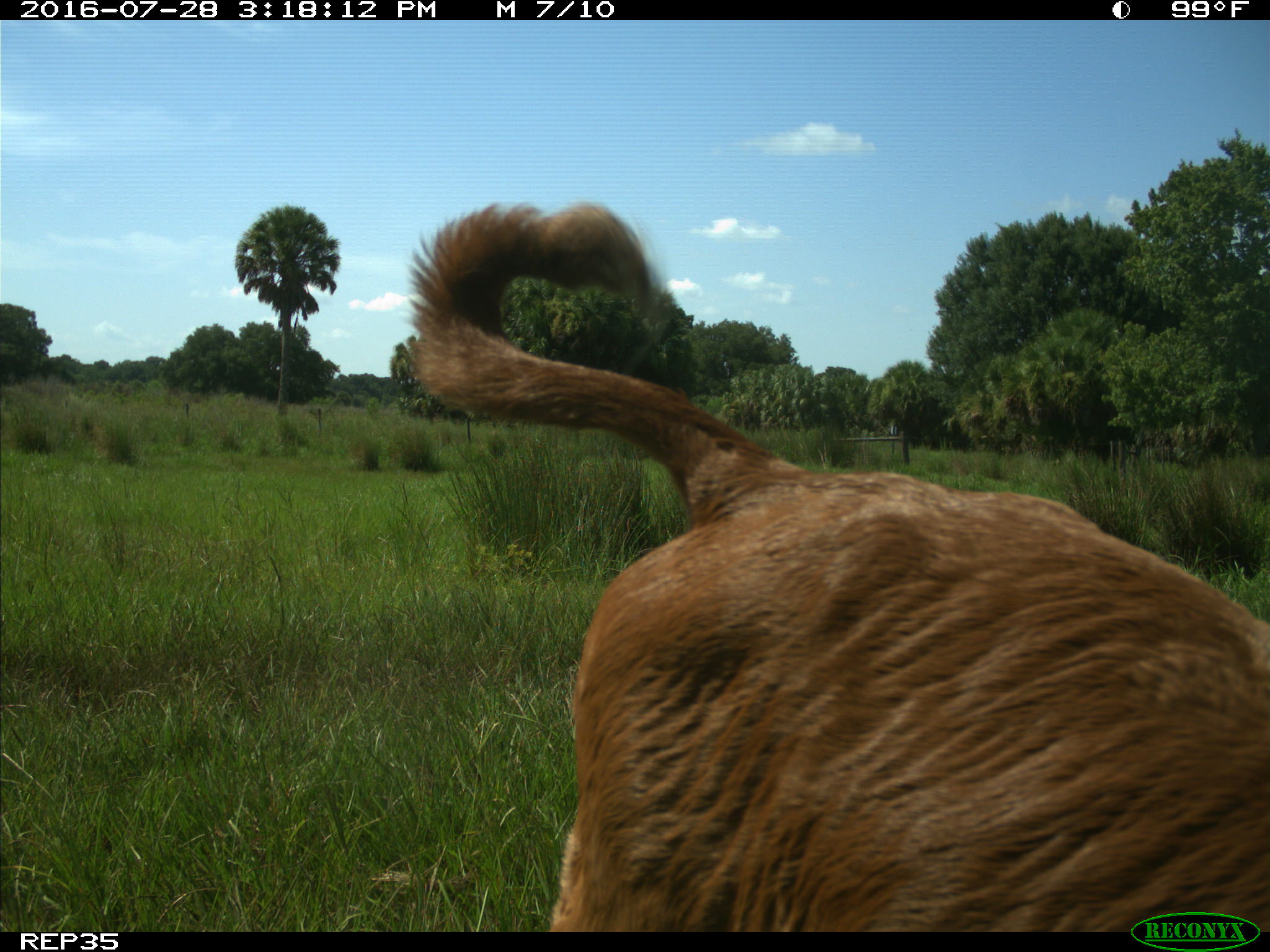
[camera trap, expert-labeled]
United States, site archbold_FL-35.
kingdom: Animalia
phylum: Chordata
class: Mammalia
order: Artiodactyla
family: Bovidae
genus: Bos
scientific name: Bos taurus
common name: domestic cow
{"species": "Bos taurus (domestic cow)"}